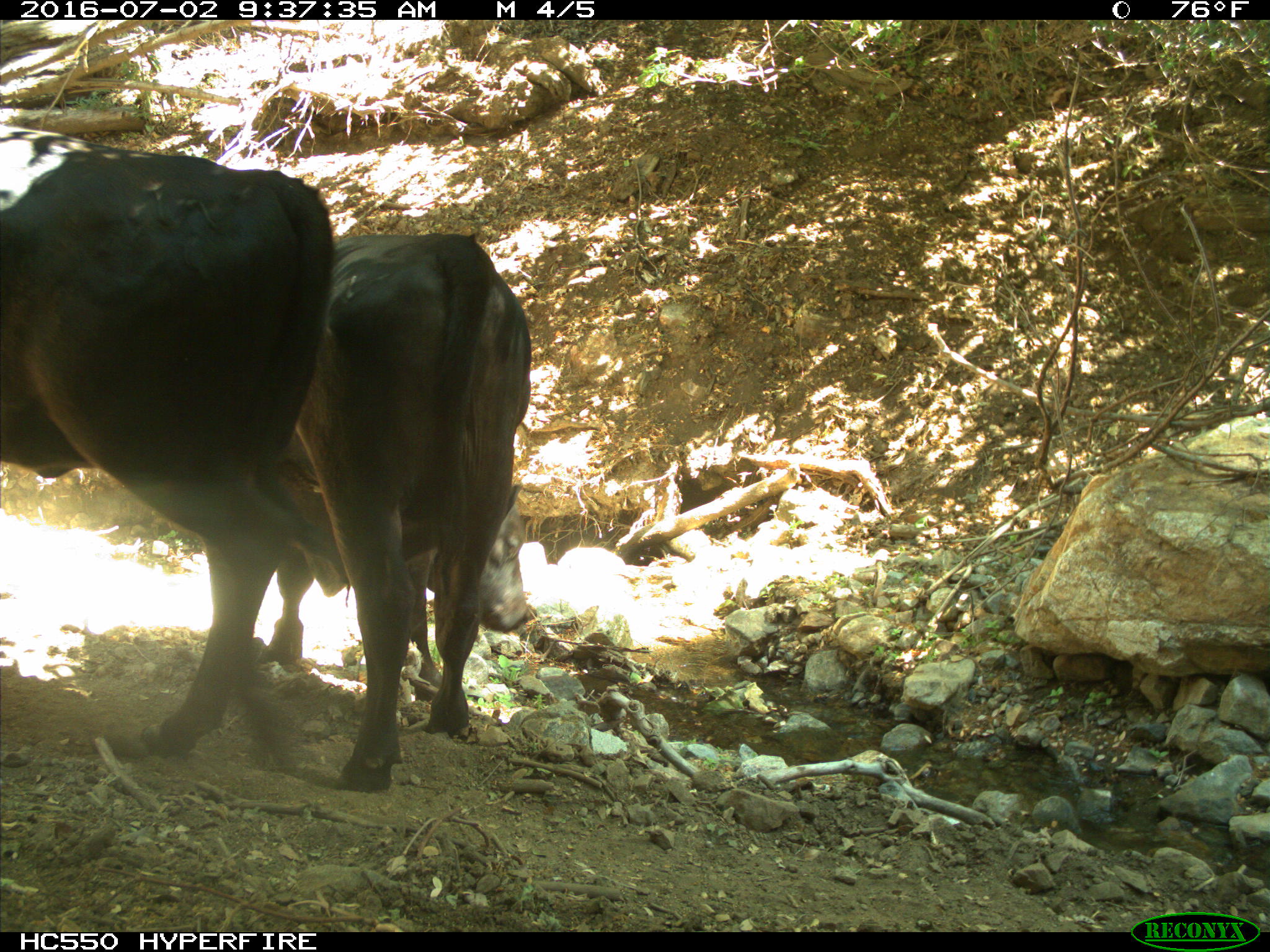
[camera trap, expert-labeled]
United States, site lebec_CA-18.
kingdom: Animalia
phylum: Chordata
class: Mammalia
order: Artiodactyla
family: Bovidae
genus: Bos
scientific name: Bos taurus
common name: domestic cow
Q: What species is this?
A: Bos taurus (domestic cow).